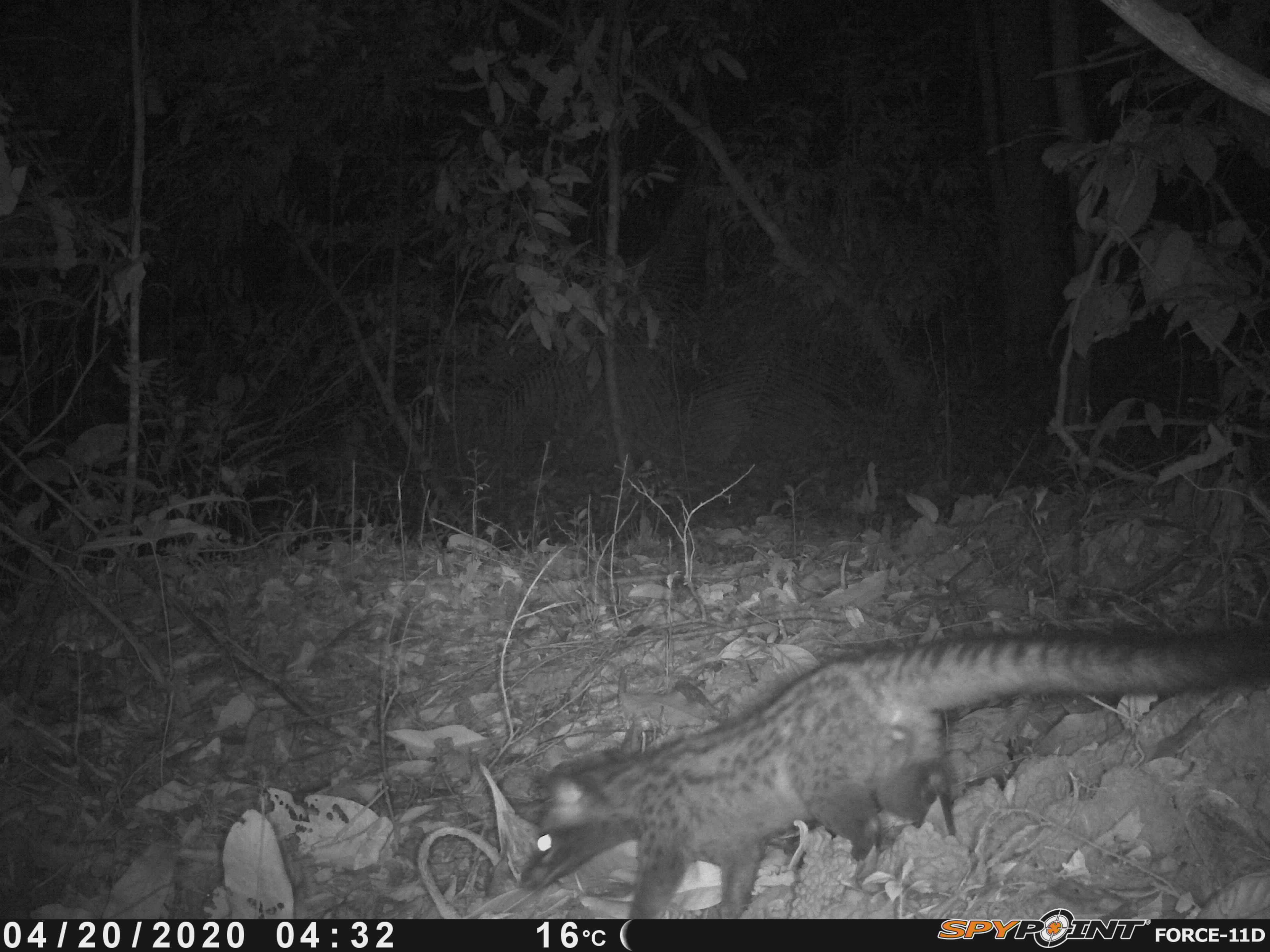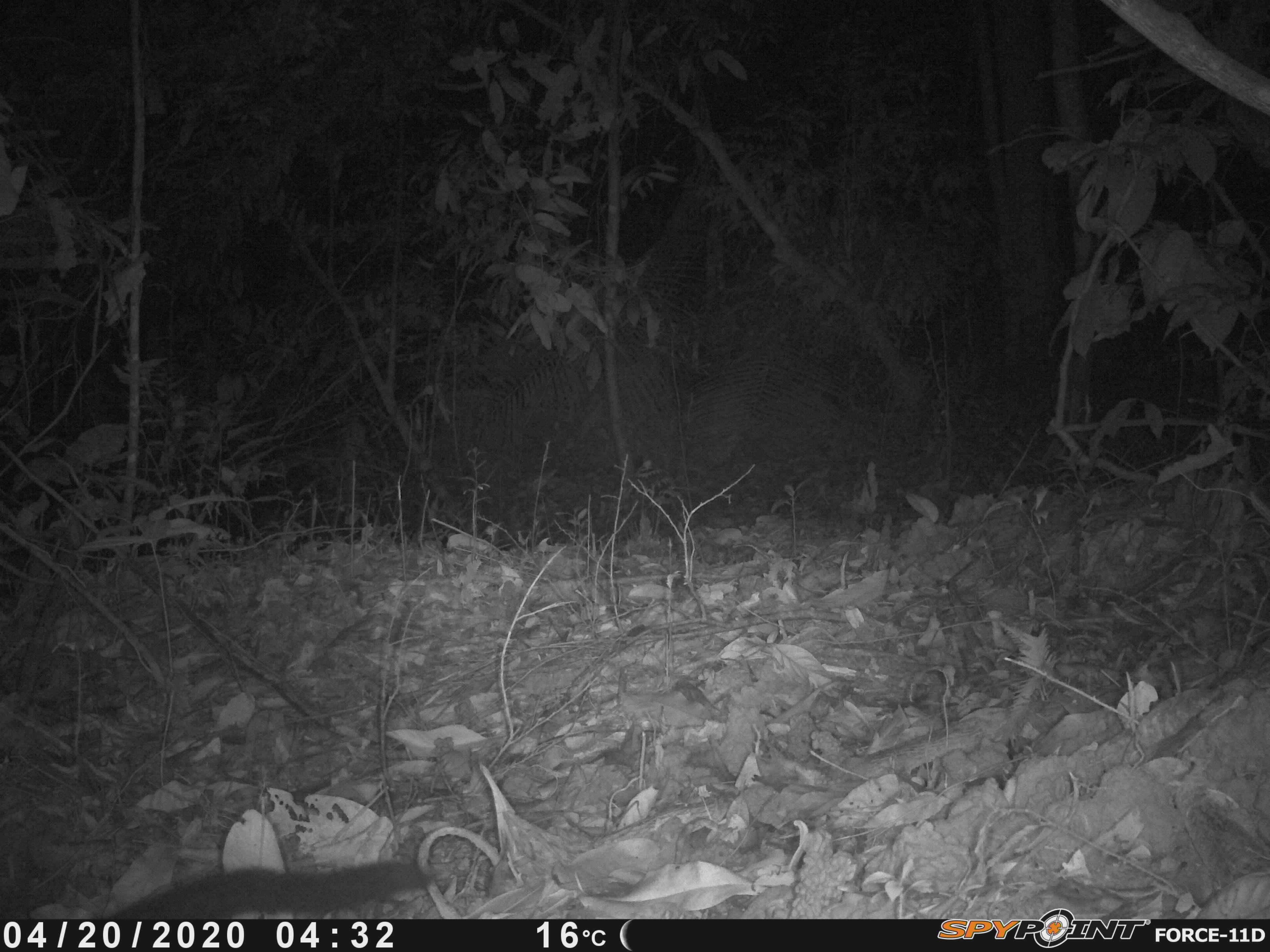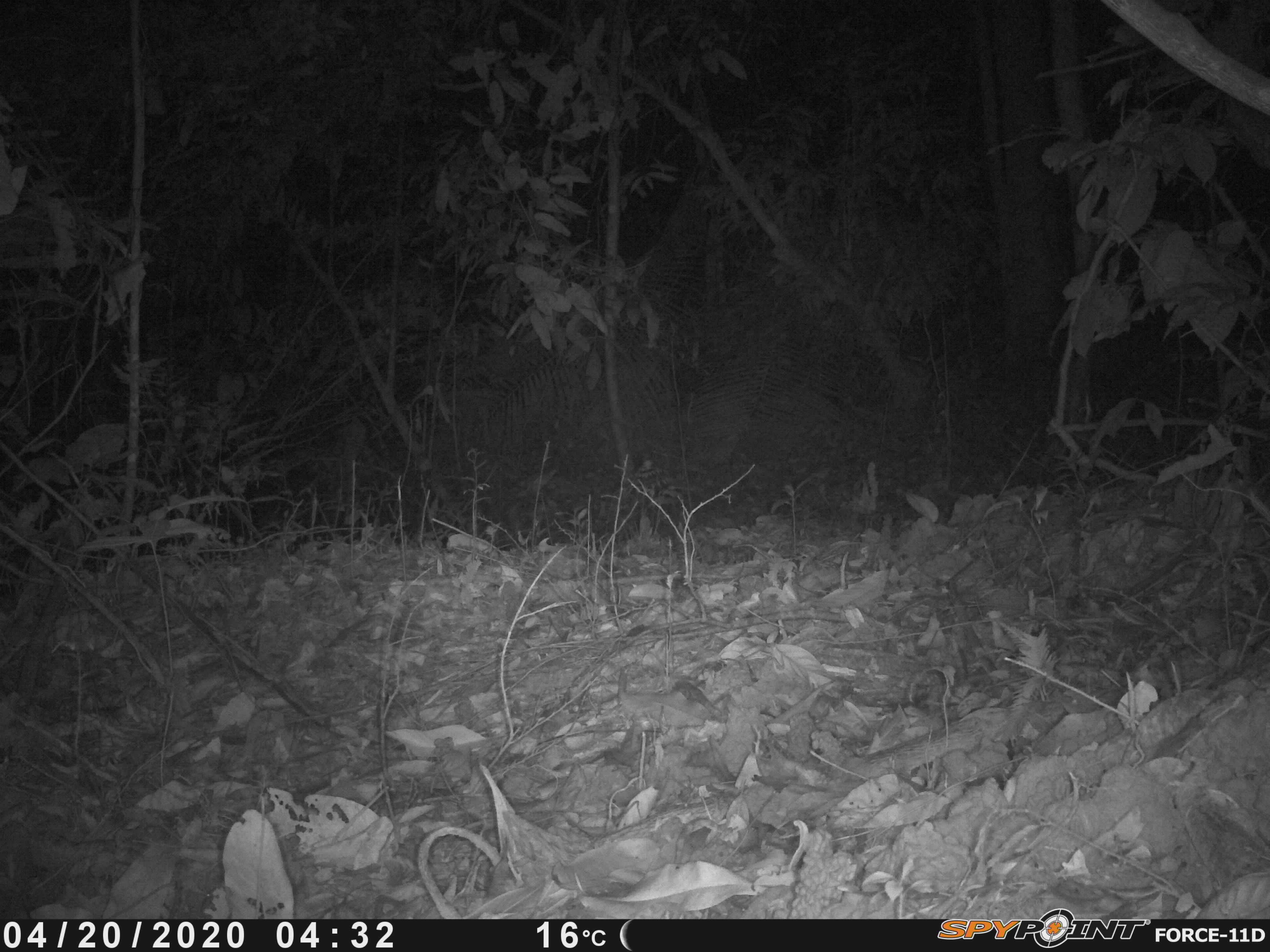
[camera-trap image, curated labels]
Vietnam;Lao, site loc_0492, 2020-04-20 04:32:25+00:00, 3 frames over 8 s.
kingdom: Animalia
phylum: Chordata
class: Mammalia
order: Carnivora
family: Viverridae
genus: Paradoxurus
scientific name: Paradoxurus hermaphroditus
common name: common palm civet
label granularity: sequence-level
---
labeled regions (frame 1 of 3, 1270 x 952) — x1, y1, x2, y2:
common palm civet: 519, 621, 1270, 920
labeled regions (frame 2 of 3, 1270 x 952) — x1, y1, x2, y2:
common palm civet: 106, 859, 434, 919